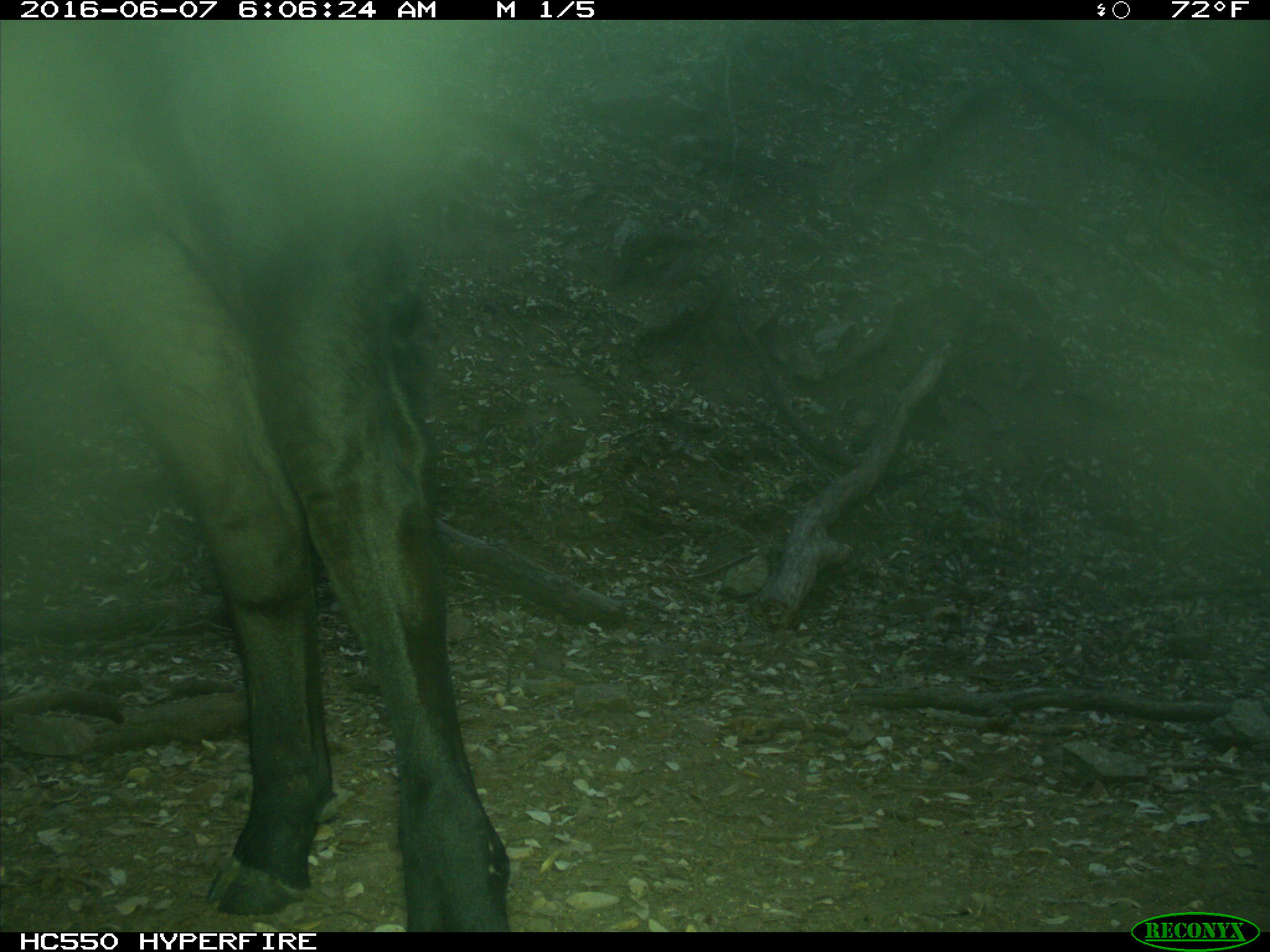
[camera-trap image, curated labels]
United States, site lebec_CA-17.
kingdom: Animalia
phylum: Chordata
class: Mammalia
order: Artiodactyla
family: Bovidae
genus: Bos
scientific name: Bos taurus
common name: domestic cow